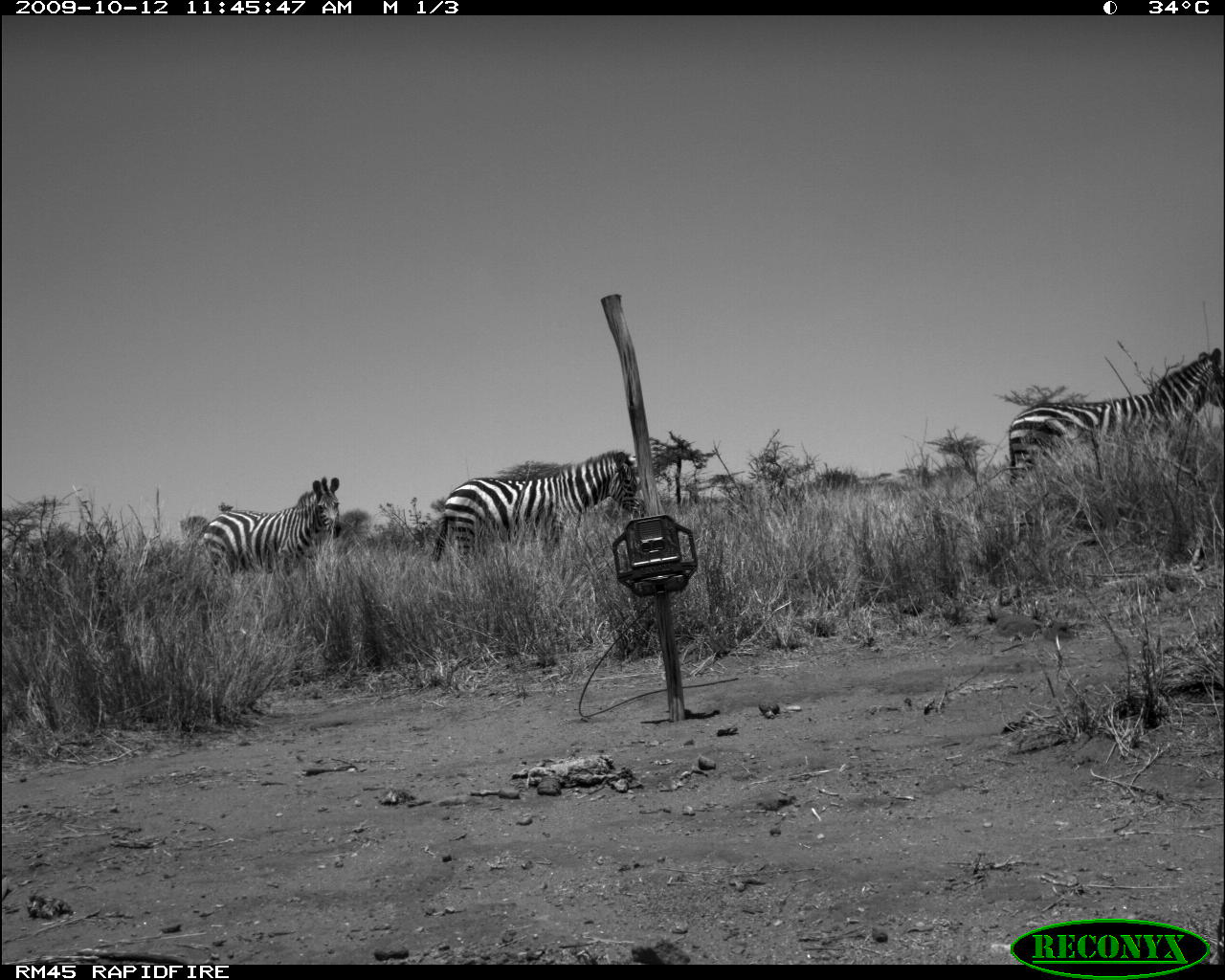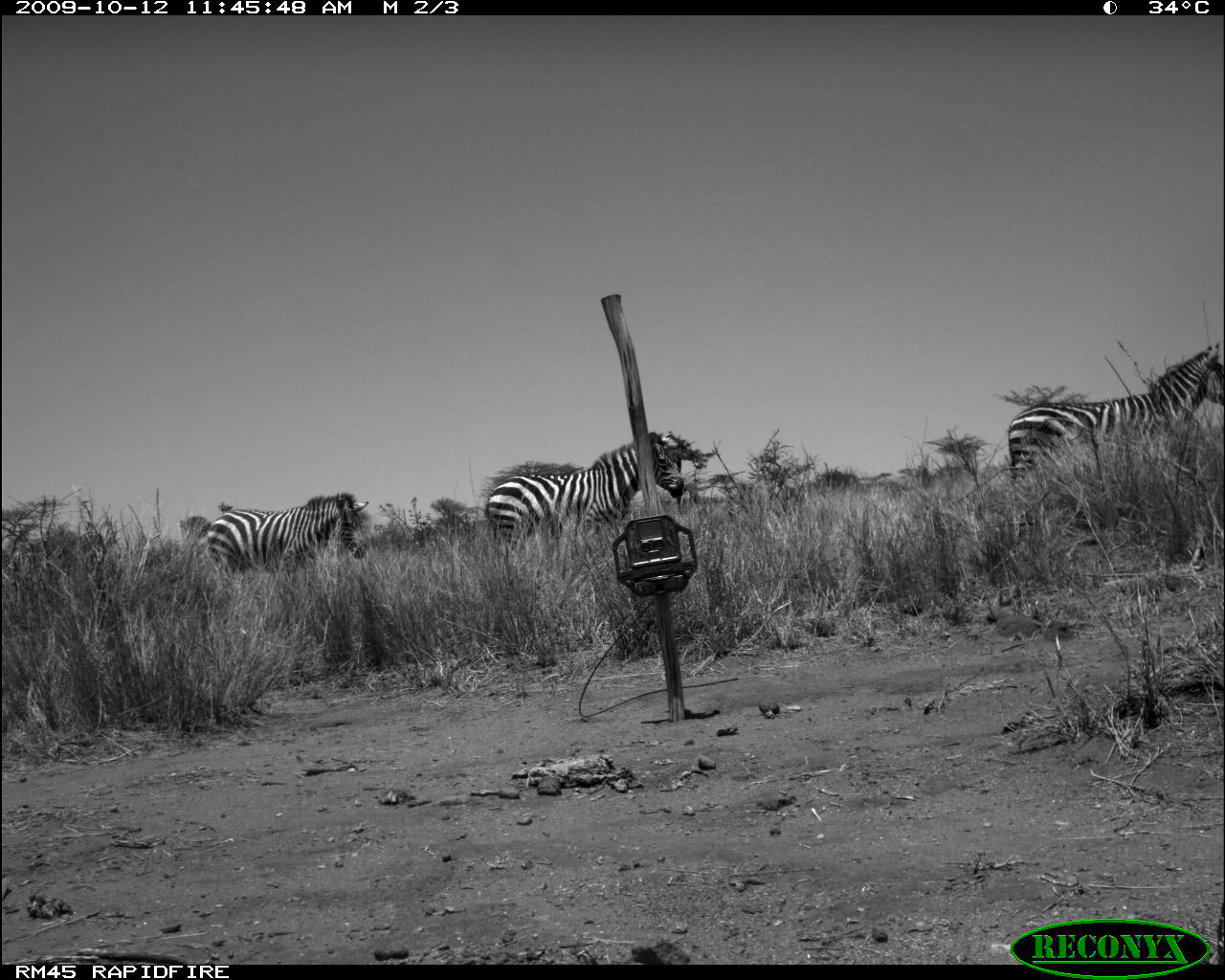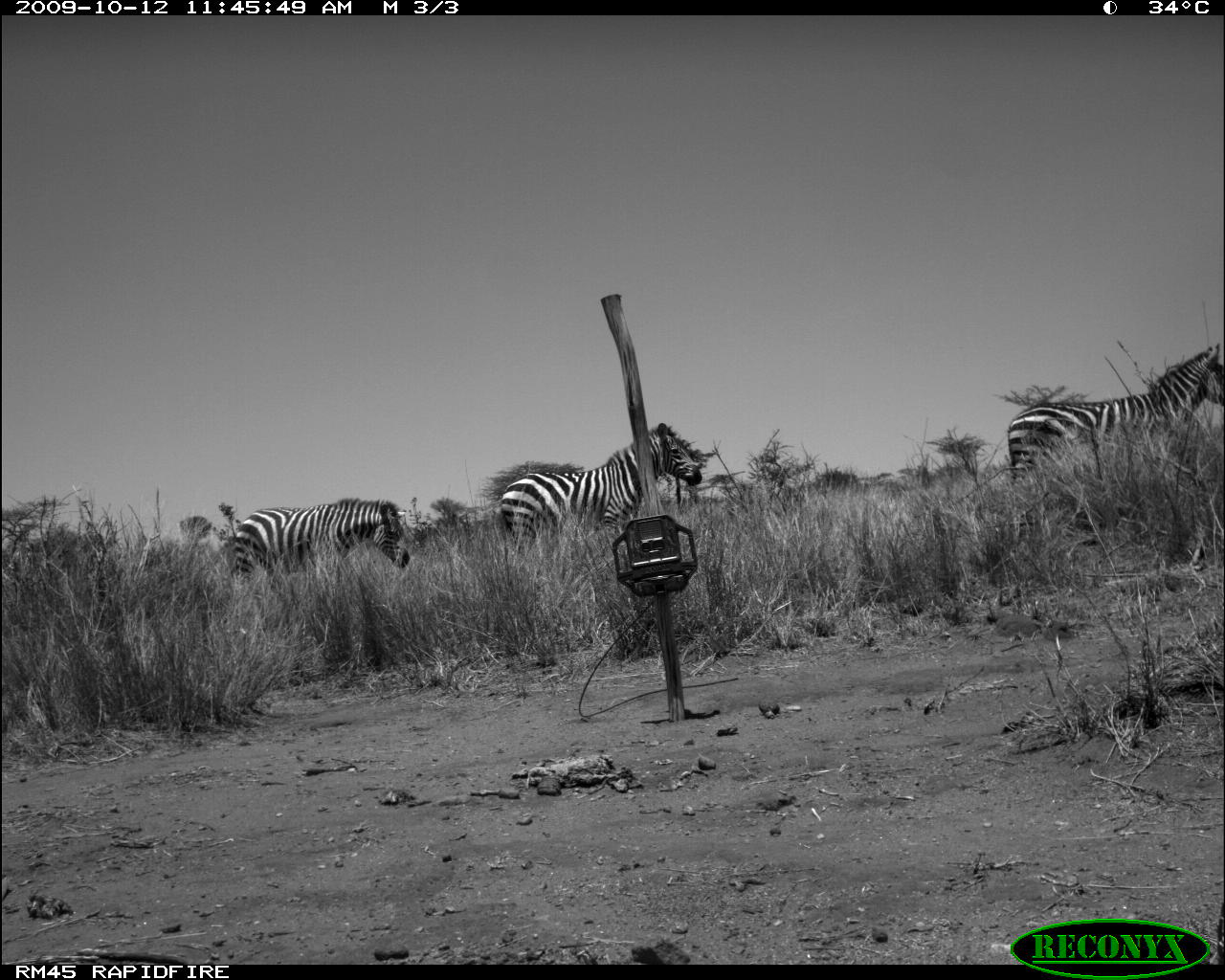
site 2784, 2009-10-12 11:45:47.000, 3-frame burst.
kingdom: Animalia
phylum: Chordata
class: Mammalia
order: Perissodactyla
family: Equidae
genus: Equus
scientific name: Equus quagga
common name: plains zebra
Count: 3.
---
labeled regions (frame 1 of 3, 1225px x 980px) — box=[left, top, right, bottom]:
equus quagga: box=[1008, 348, 1225, 488]; box=[432, 450, 646, 563]; box=[199, 476, 339, 572]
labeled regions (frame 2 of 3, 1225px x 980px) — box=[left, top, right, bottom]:
equus quagga: box=[1002, 343, 1225, 477]; box=[487, 430, 684, 547]; box=[206, 494, 368, 573]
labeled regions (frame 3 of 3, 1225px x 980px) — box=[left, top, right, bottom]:
equus quagga: box=[1004, 344, 1225, 487]; box=[498, 423, 702, 557]; box=[230, 498, 410, 591]